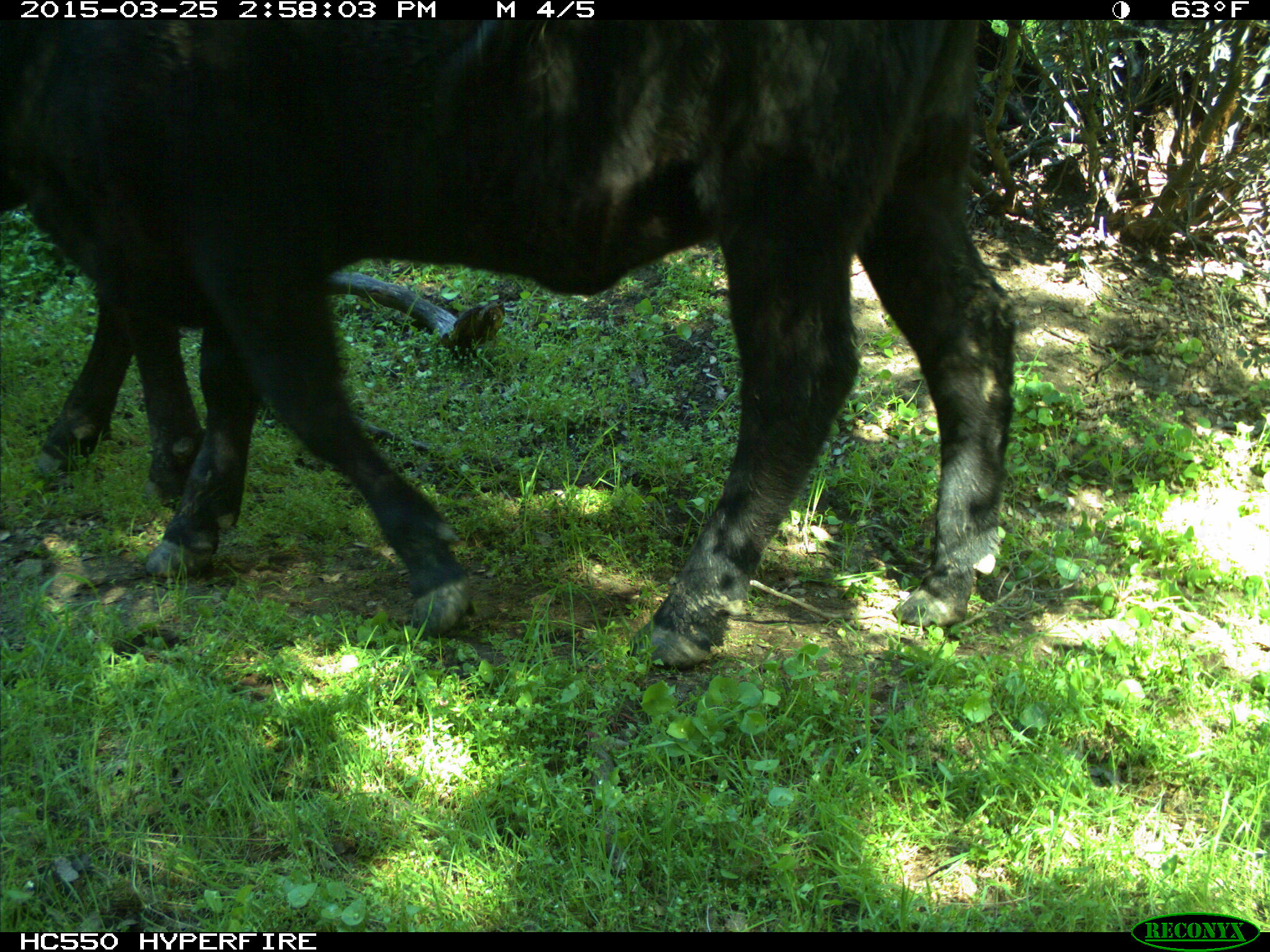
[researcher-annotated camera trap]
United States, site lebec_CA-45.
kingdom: Animalia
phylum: Chordata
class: Mammalia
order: Artiodactyla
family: Bovidae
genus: Bos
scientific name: Bos taurus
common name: domestic cow